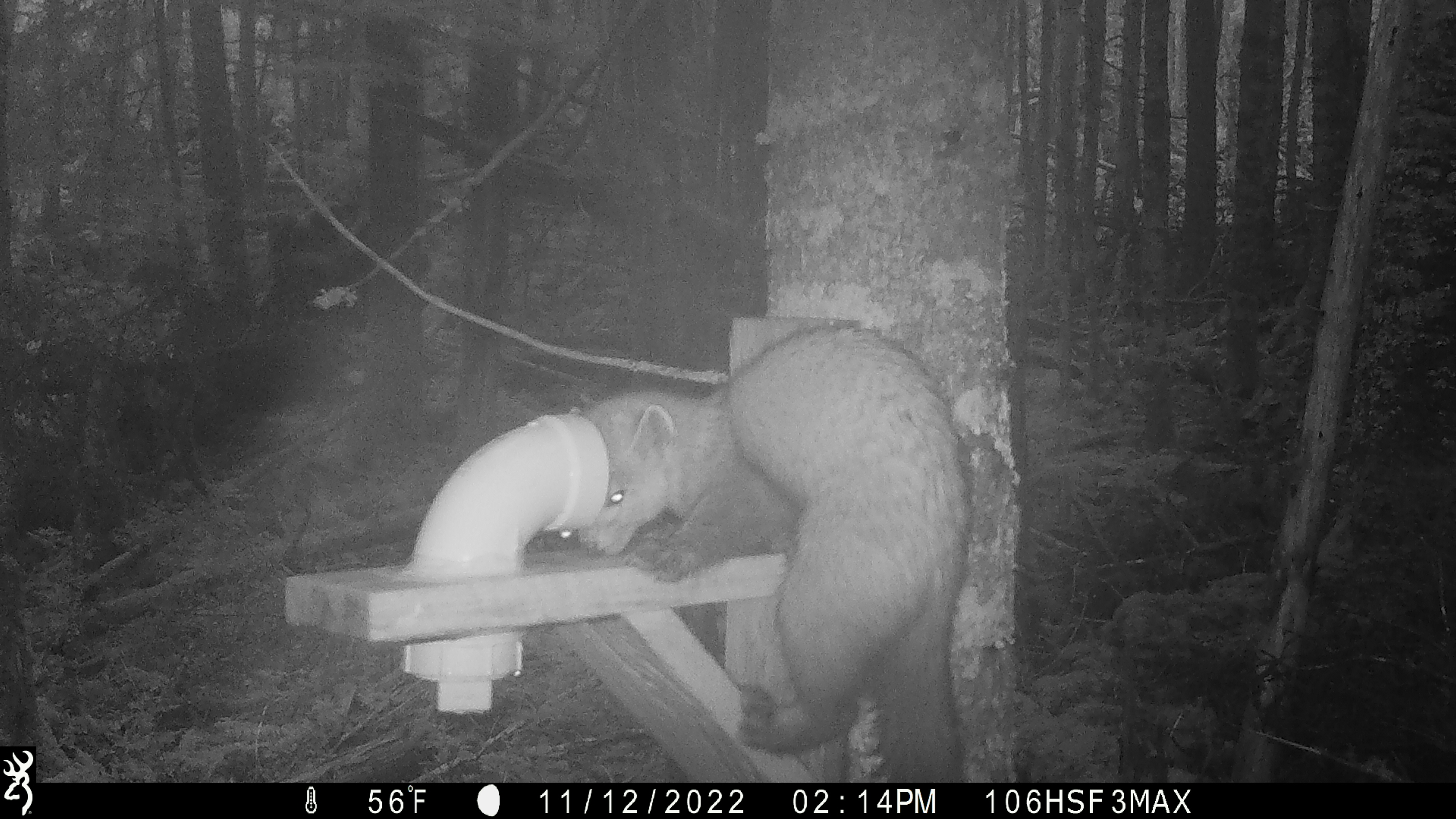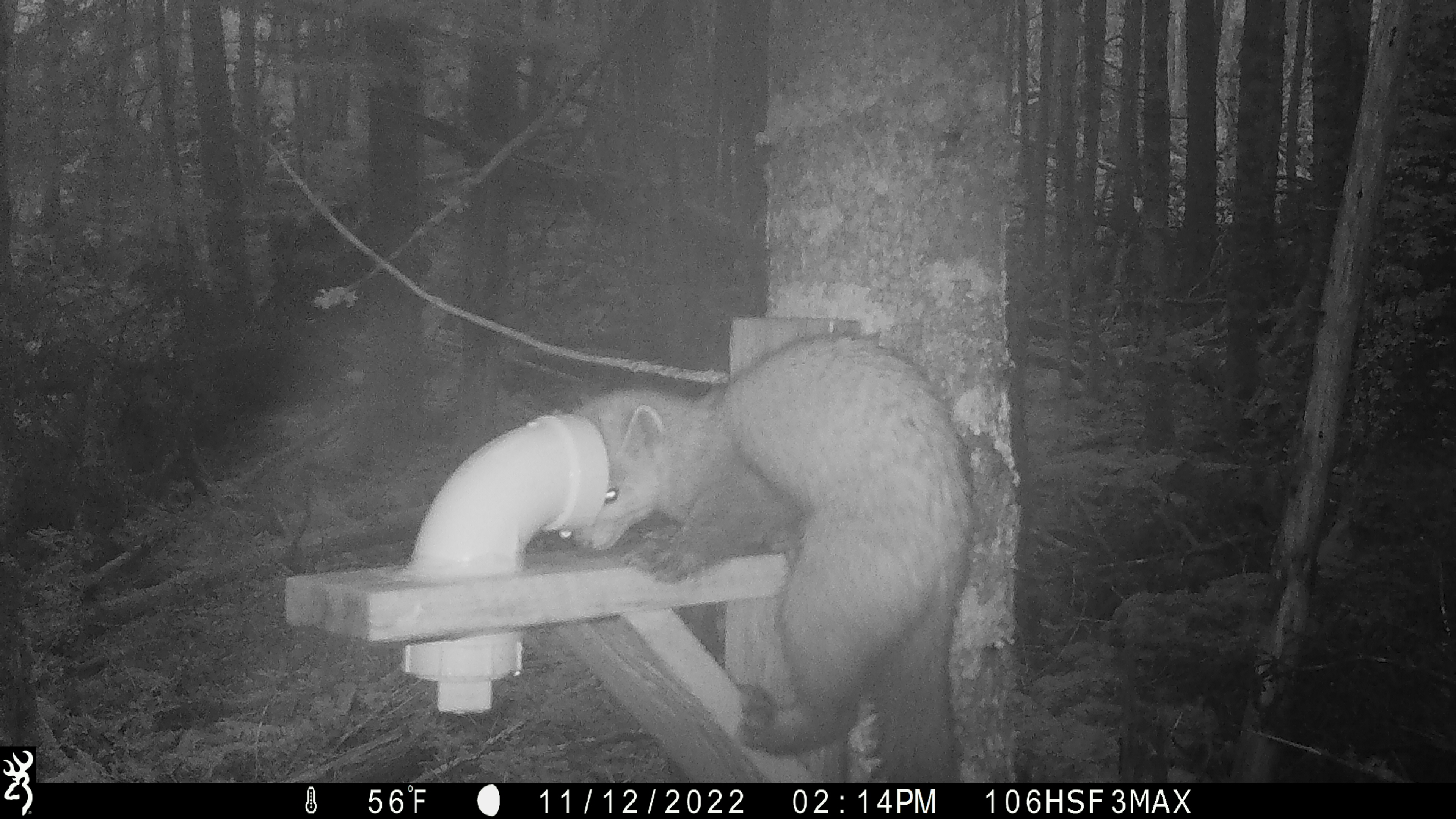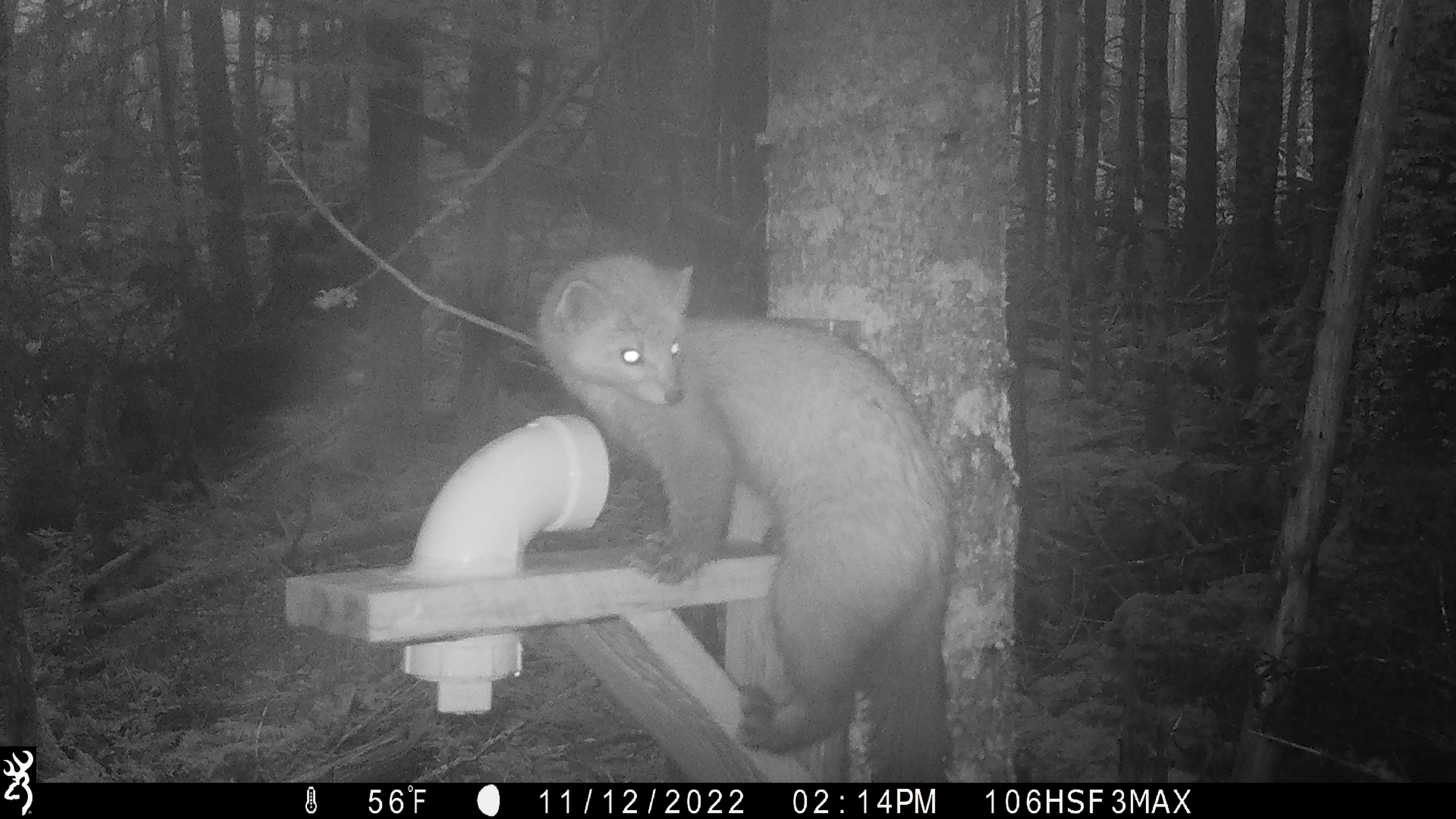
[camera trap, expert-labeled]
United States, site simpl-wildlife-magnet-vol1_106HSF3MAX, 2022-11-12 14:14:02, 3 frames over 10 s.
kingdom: Animalia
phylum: Chordata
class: Mammalia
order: Carnivora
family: Mustelidae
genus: Martes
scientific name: Martes americana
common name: american marten